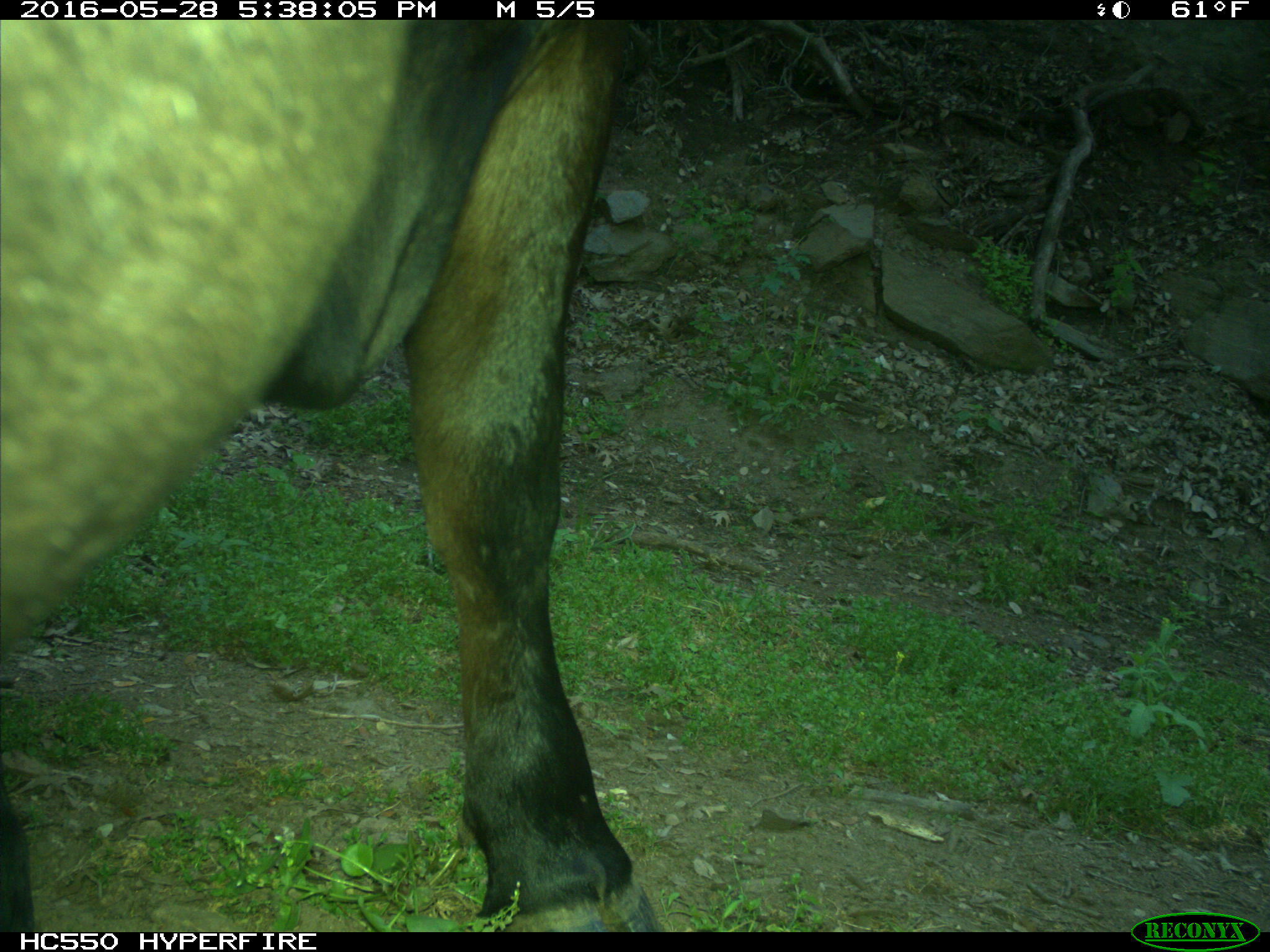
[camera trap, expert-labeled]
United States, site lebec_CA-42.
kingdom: Animalia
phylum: Chordata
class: Mammalia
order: Artiodactyla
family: Bovidae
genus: Bos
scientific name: Bos taurus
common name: domestic cow